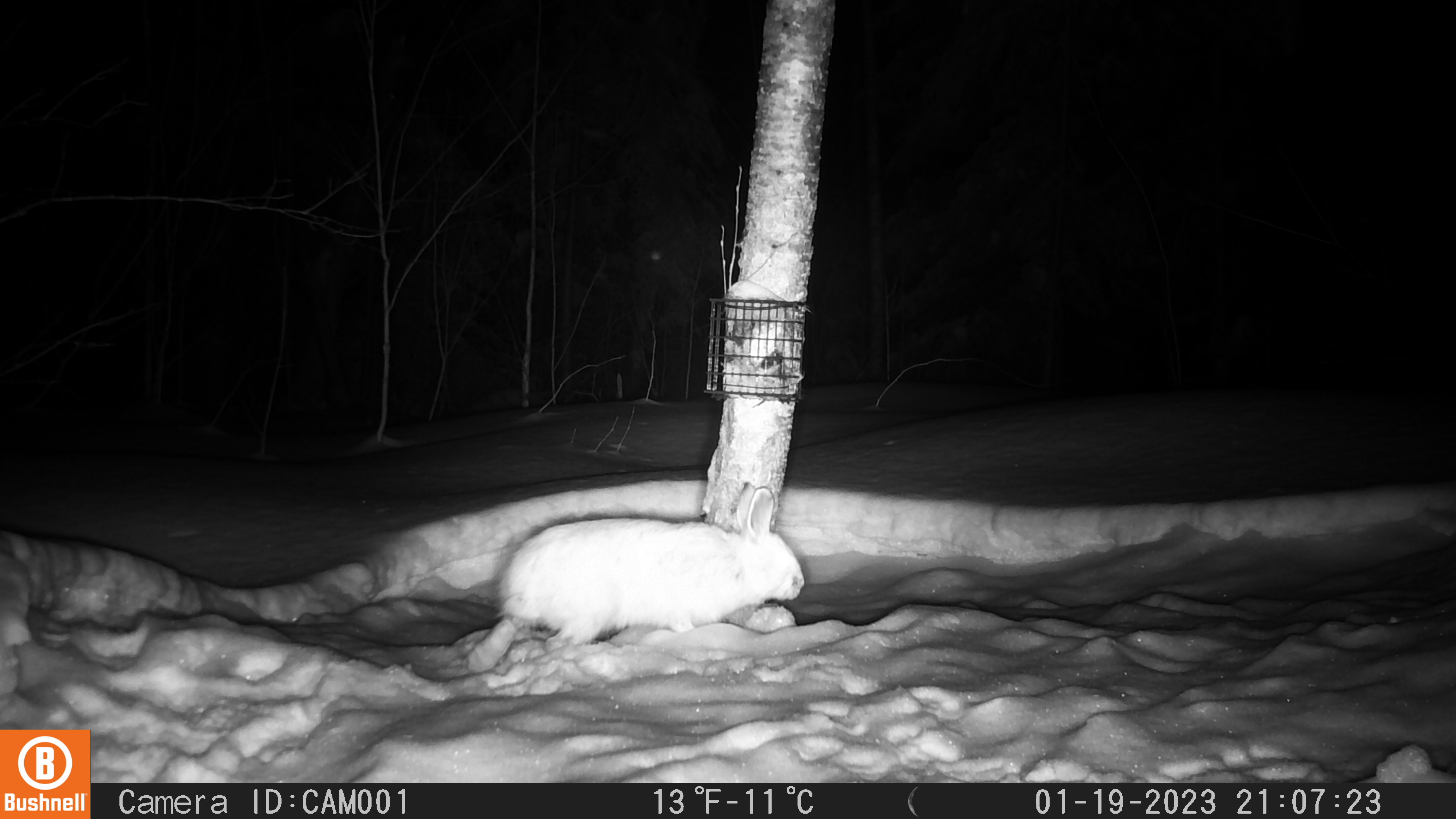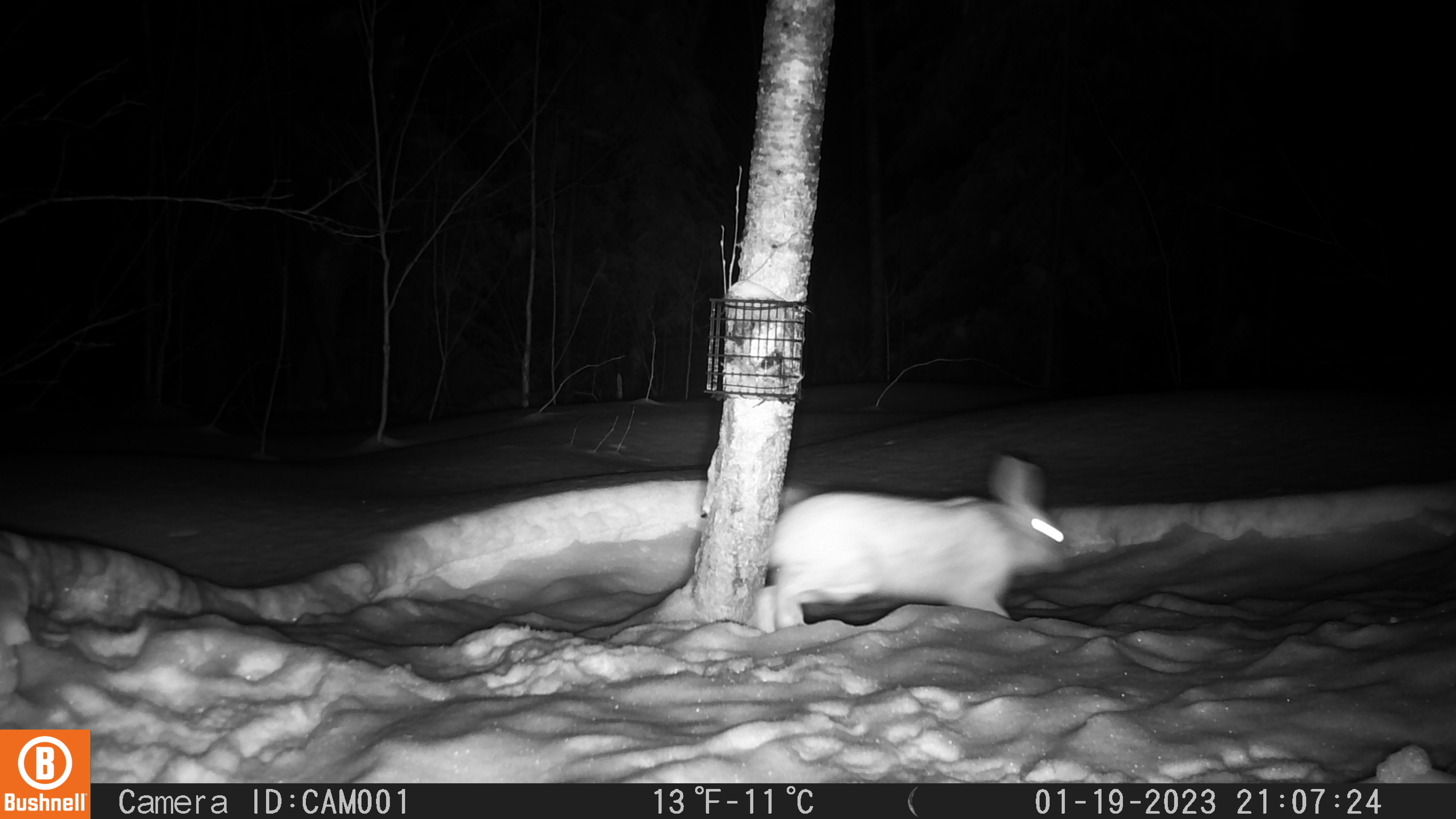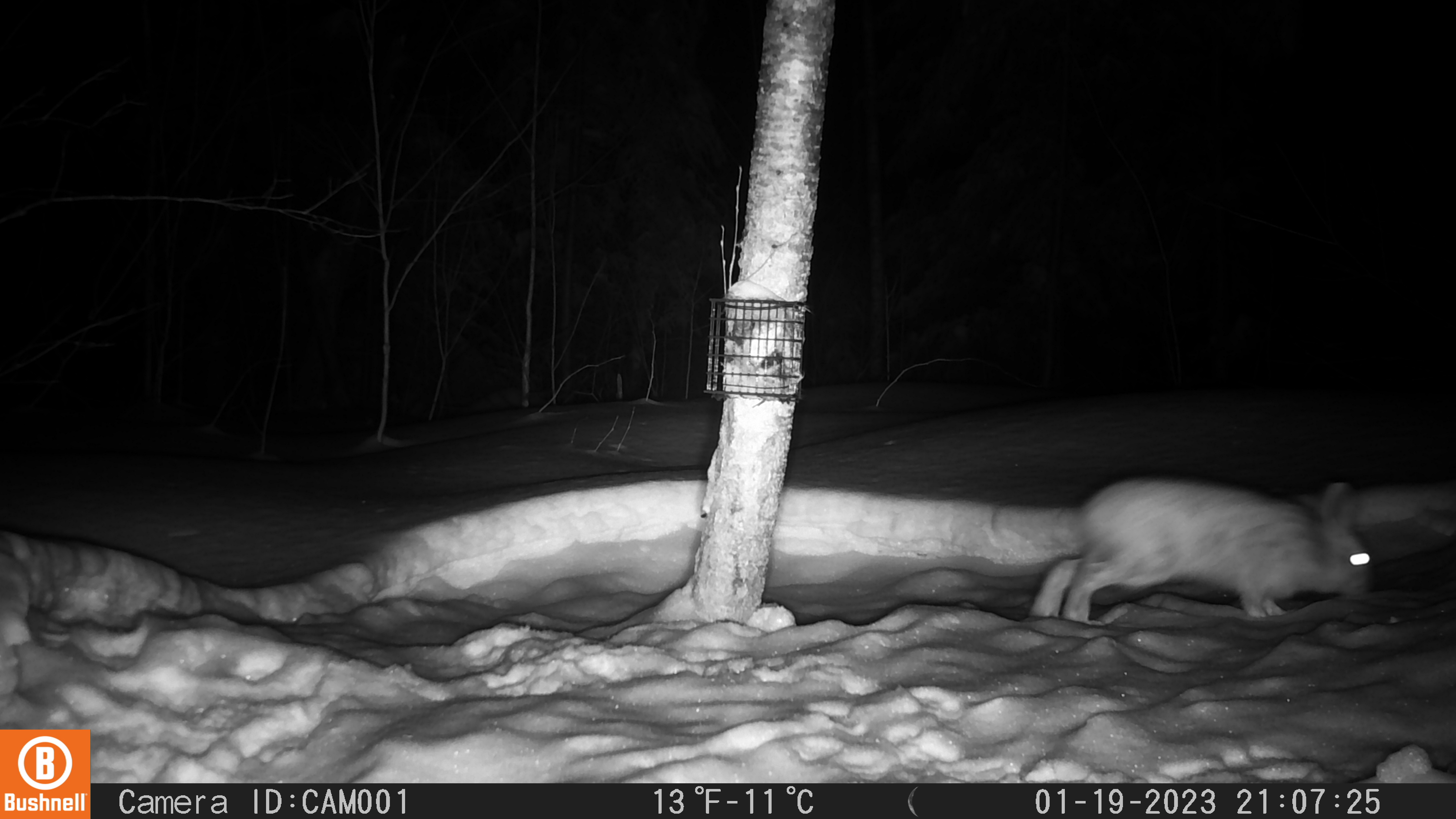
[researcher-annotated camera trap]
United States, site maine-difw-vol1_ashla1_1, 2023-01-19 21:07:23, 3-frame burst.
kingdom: Animalia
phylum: Chordata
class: Mammalia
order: Lagomorpha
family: Leporidae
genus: Lepus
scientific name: Lepus americanus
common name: snowshoe hare